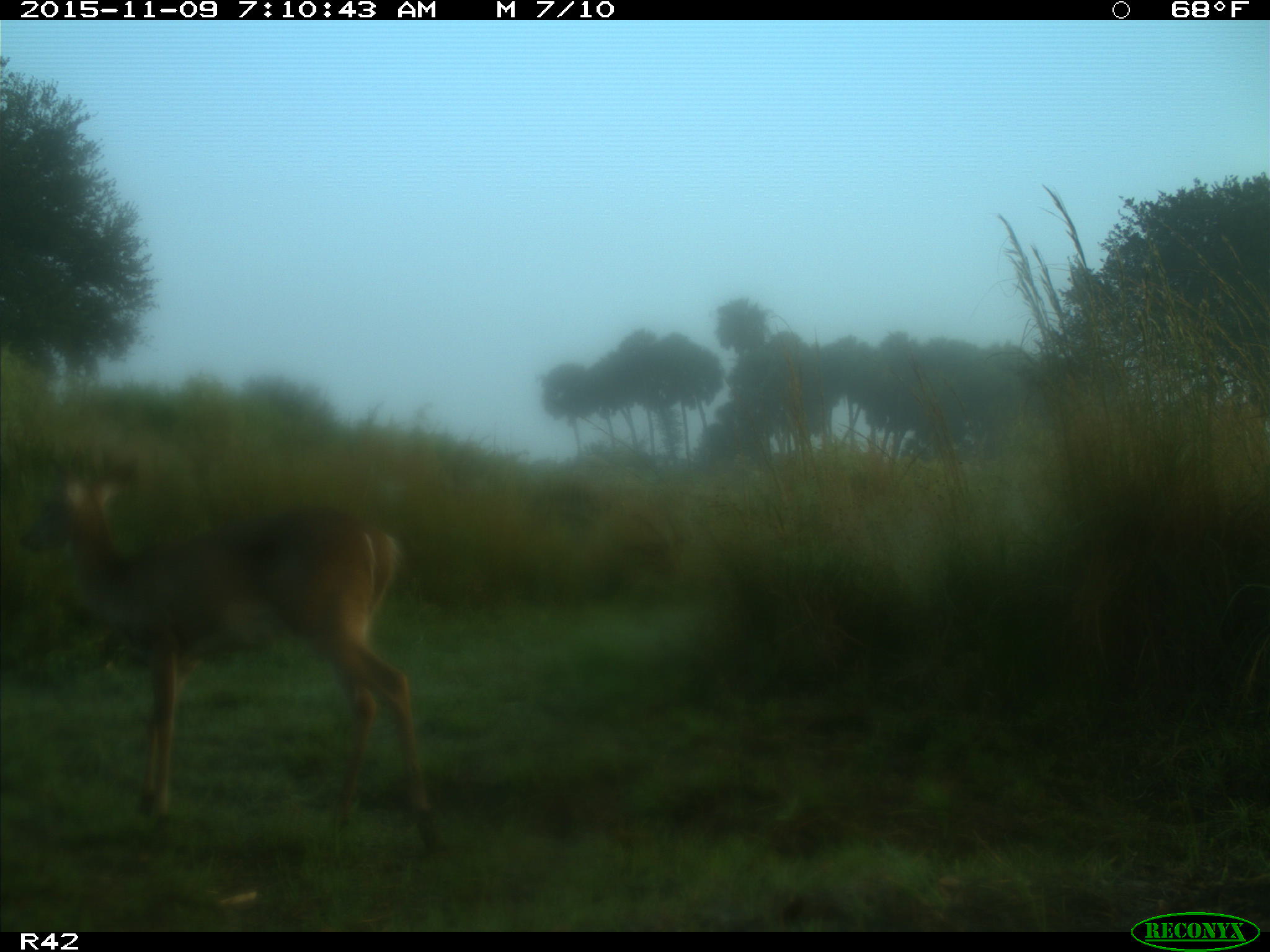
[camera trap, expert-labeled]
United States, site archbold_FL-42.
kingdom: Animalia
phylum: Chordata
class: Mammalia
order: Artiodactyla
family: Cervidae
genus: Odocoileus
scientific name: Odocoileus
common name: deer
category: unidentified deer